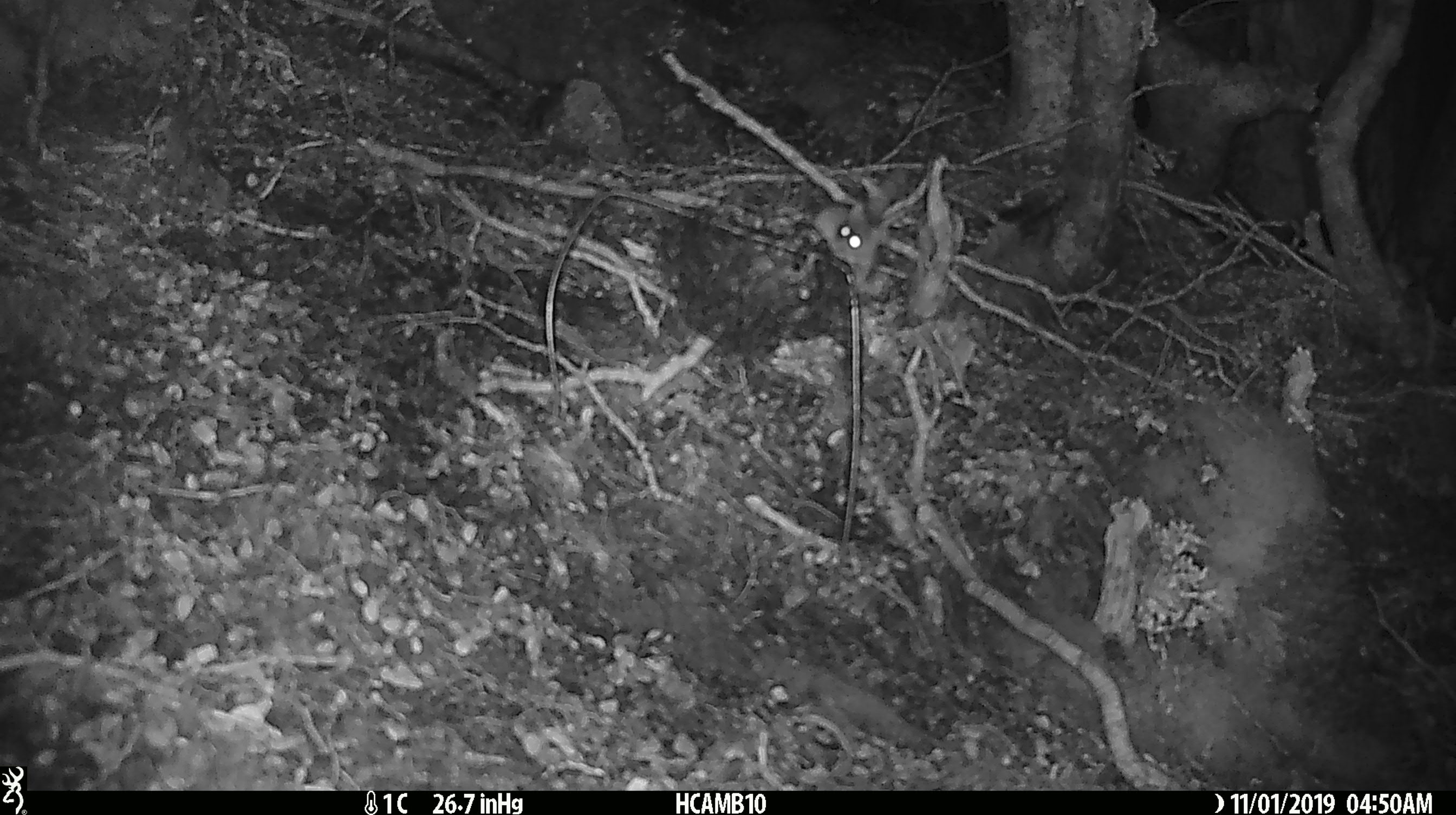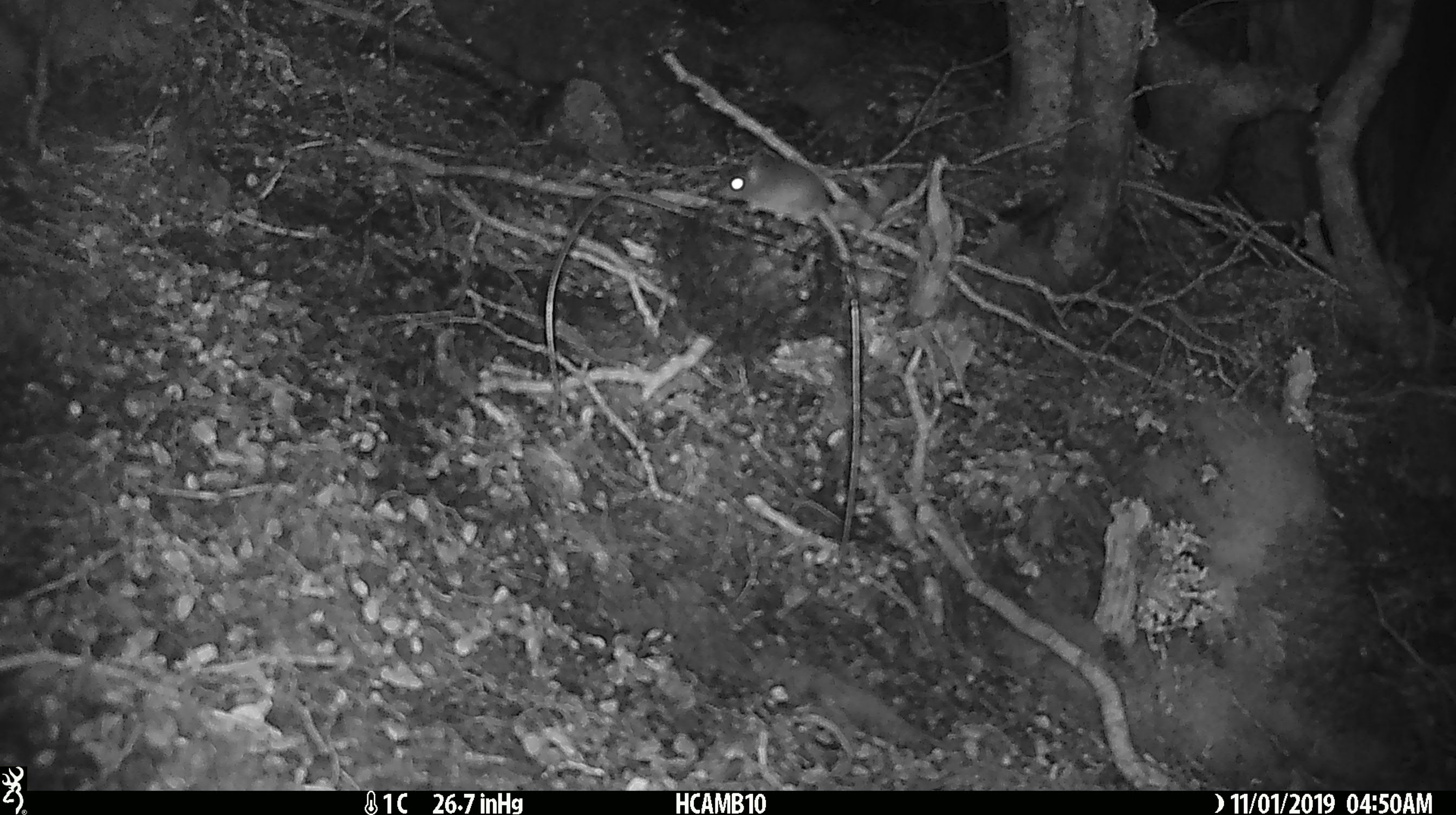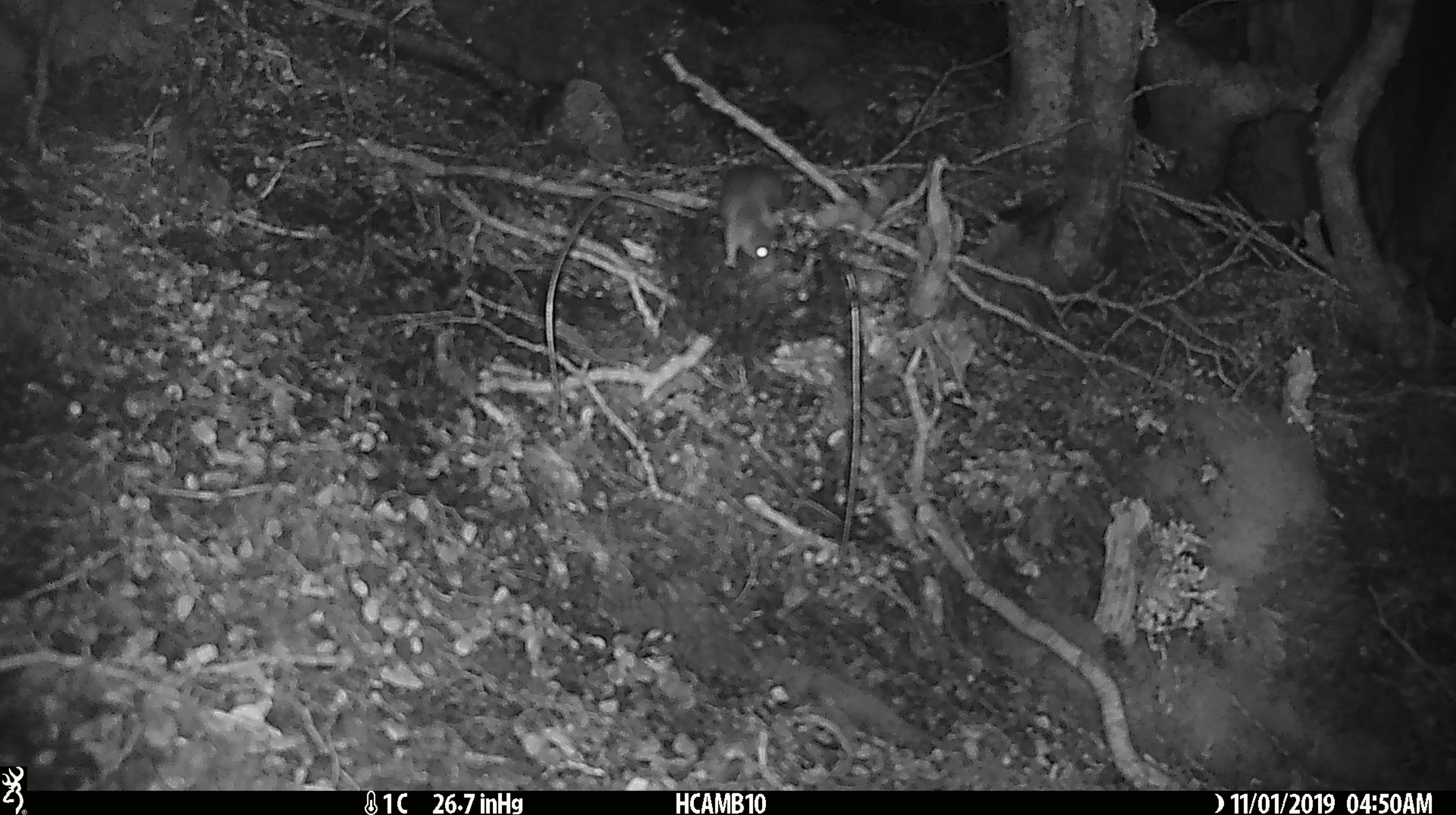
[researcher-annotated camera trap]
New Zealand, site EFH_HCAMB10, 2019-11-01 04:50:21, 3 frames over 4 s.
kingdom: Animalia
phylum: Chordata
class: Mammalia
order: Rodentia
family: Muridae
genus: Mus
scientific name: Mus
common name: mouse